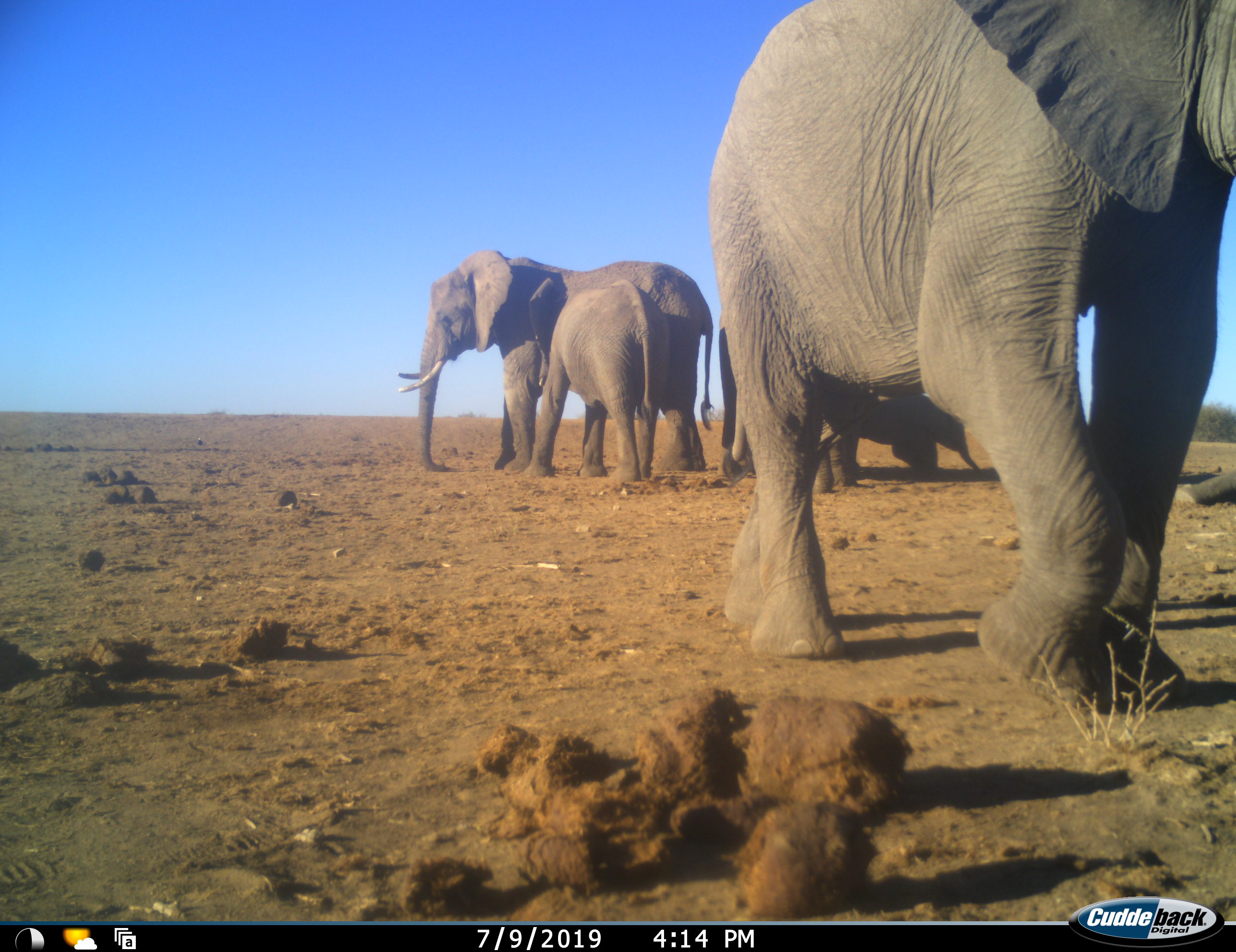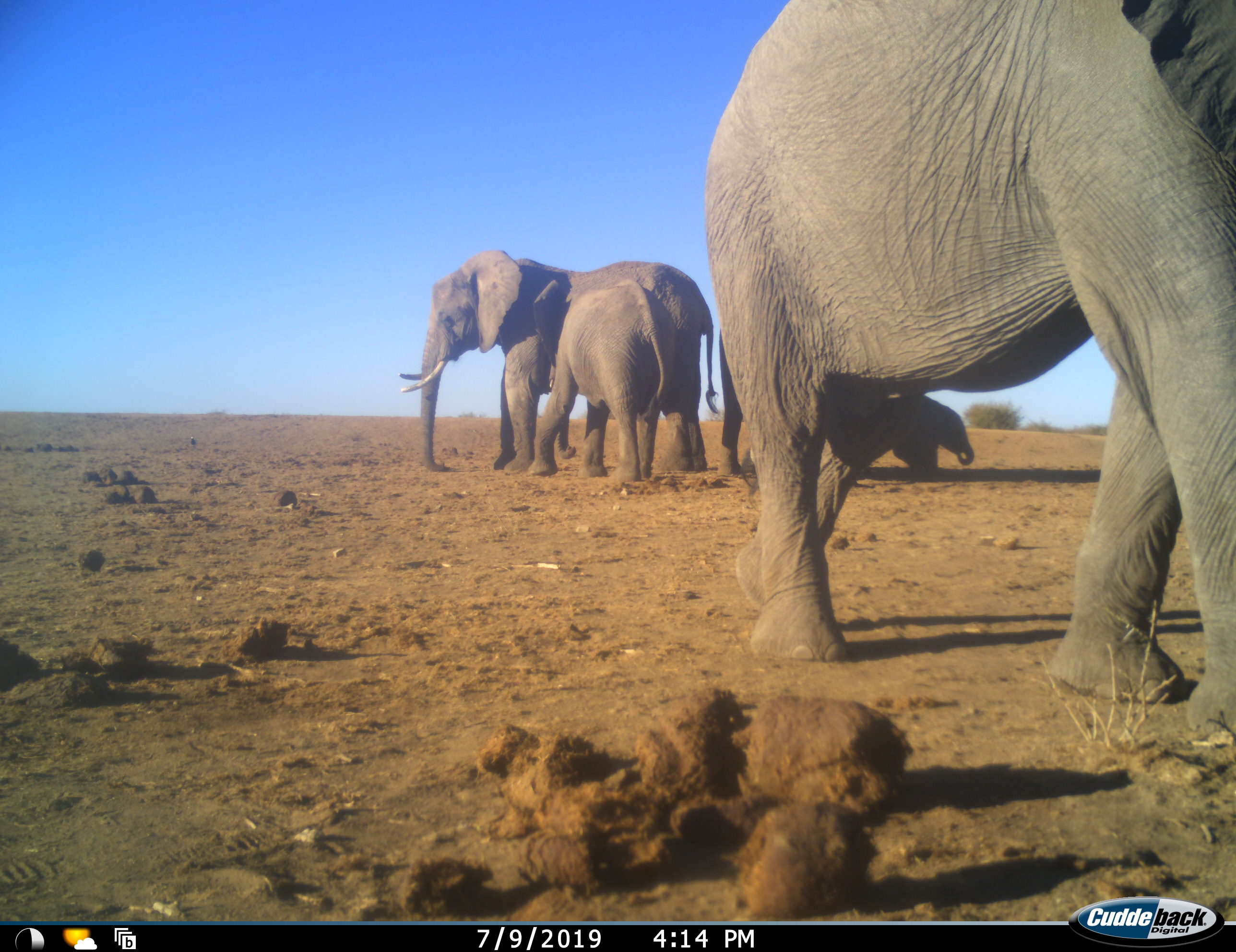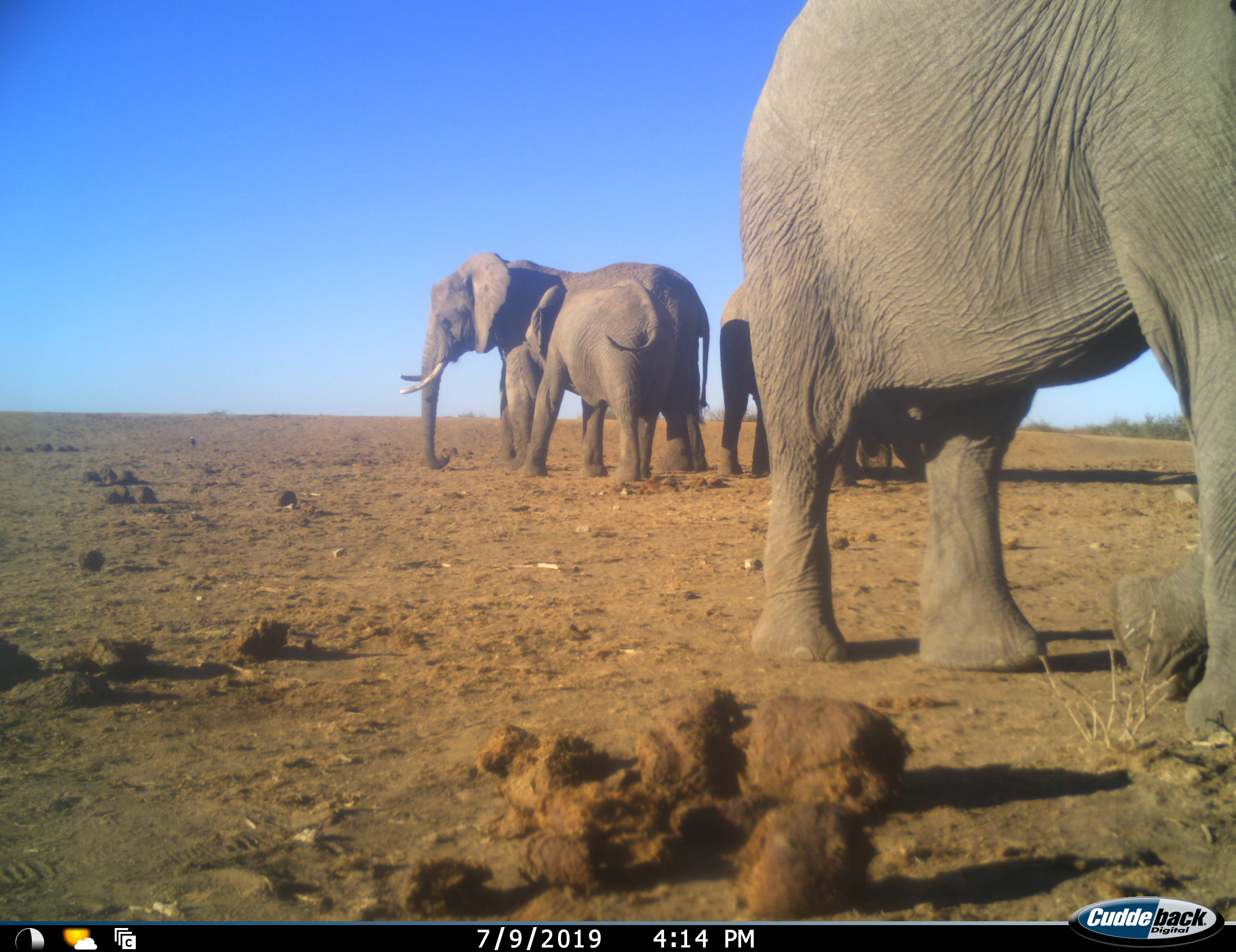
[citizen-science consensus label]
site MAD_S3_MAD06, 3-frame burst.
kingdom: Animalia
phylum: Chordata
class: Mammalia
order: Proboscidea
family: Elephantidae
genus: Loxodonta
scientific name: Loxodonta africana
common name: african bush elephant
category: elephant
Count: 5.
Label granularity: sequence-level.